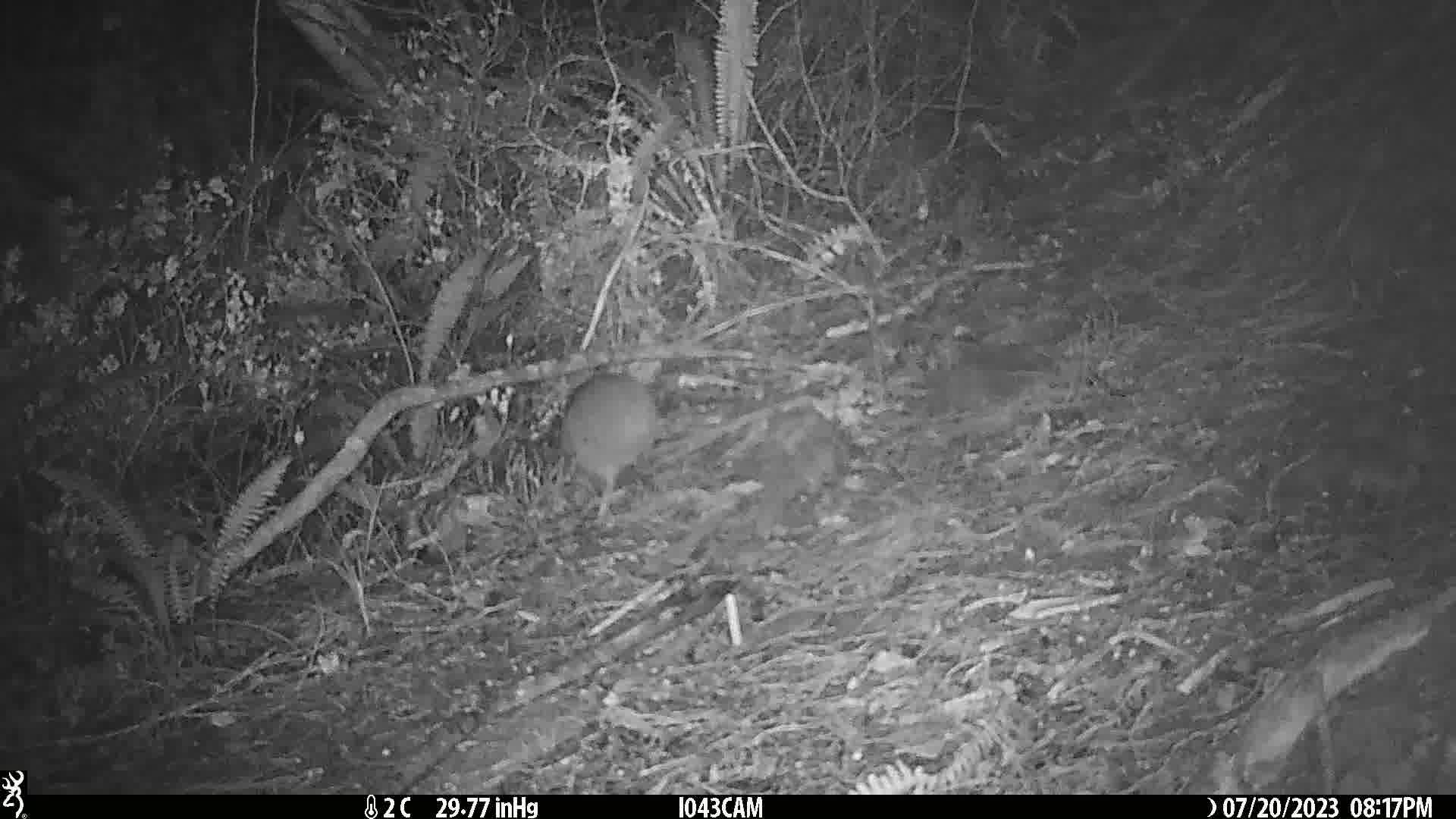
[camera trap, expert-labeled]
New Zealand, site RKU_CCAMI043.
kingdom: Animalia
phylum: Chordata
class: Aves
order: Apterygiformes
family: Apterygidae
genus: Apteryx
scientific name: Apteryx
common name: kiwi